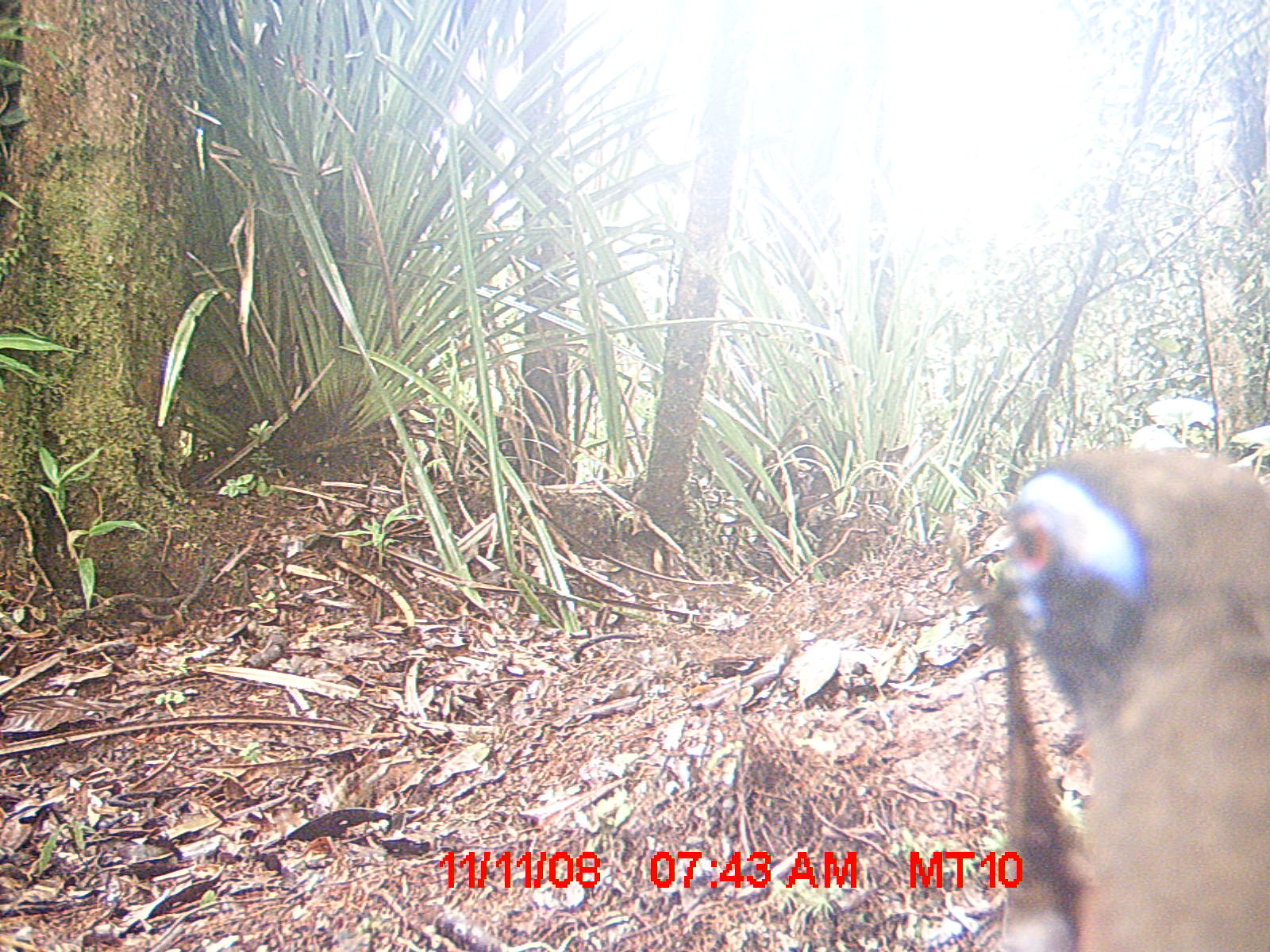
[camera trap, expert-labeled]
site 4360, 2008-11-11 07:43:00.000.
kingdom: Animalia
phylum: Chordata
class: Aves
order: Coraciiformes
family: Brachypteraciidae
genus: Brachypteracias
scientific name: Brachypteracias squamiger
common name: scaly ground-roller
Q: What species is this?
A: Brachypteracias squamiger (scaly ground-roller).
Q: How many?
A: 1.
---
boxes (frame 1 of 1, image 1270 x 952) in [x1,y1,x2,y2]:
brachypteracias squamiger: [979,439,1267,952]